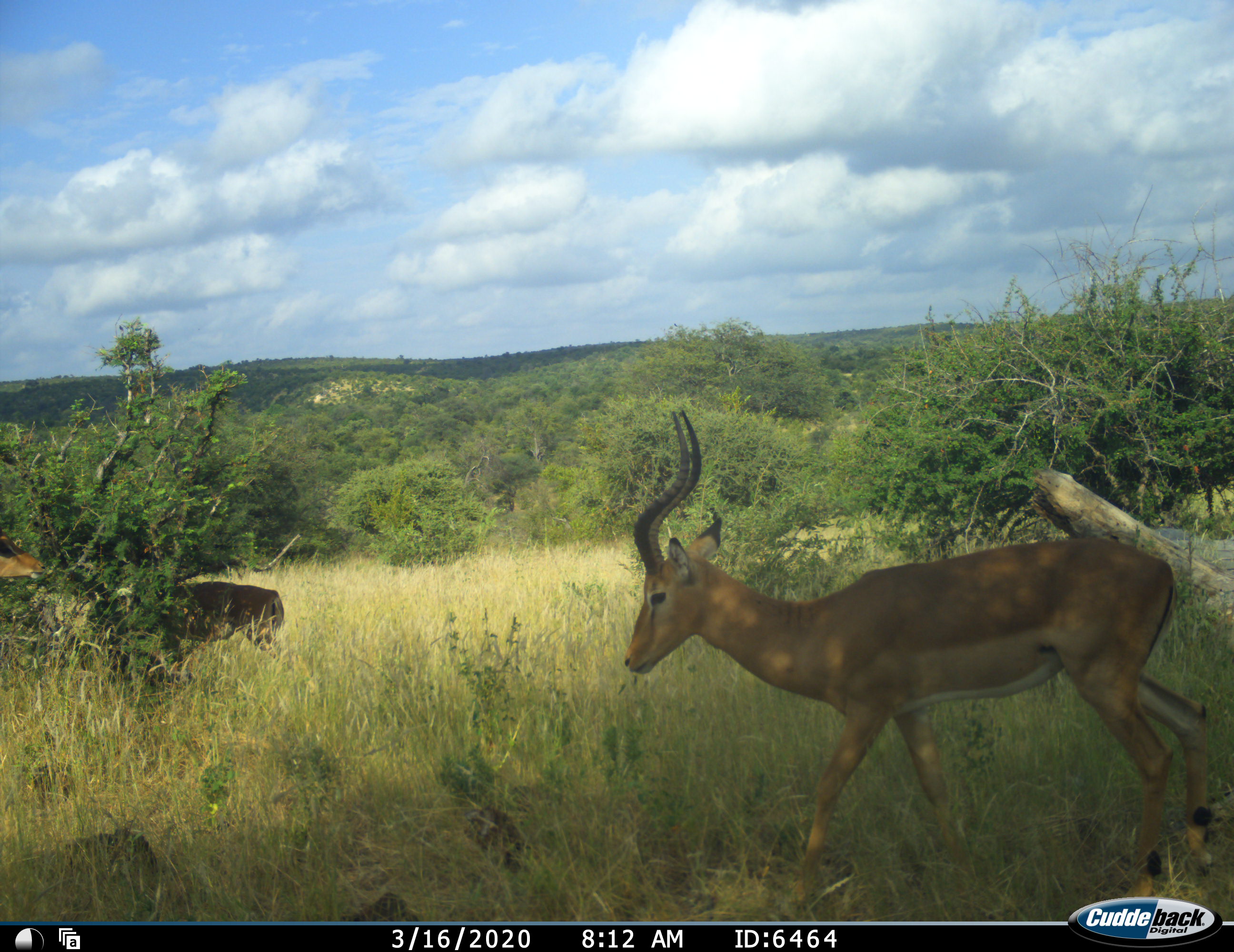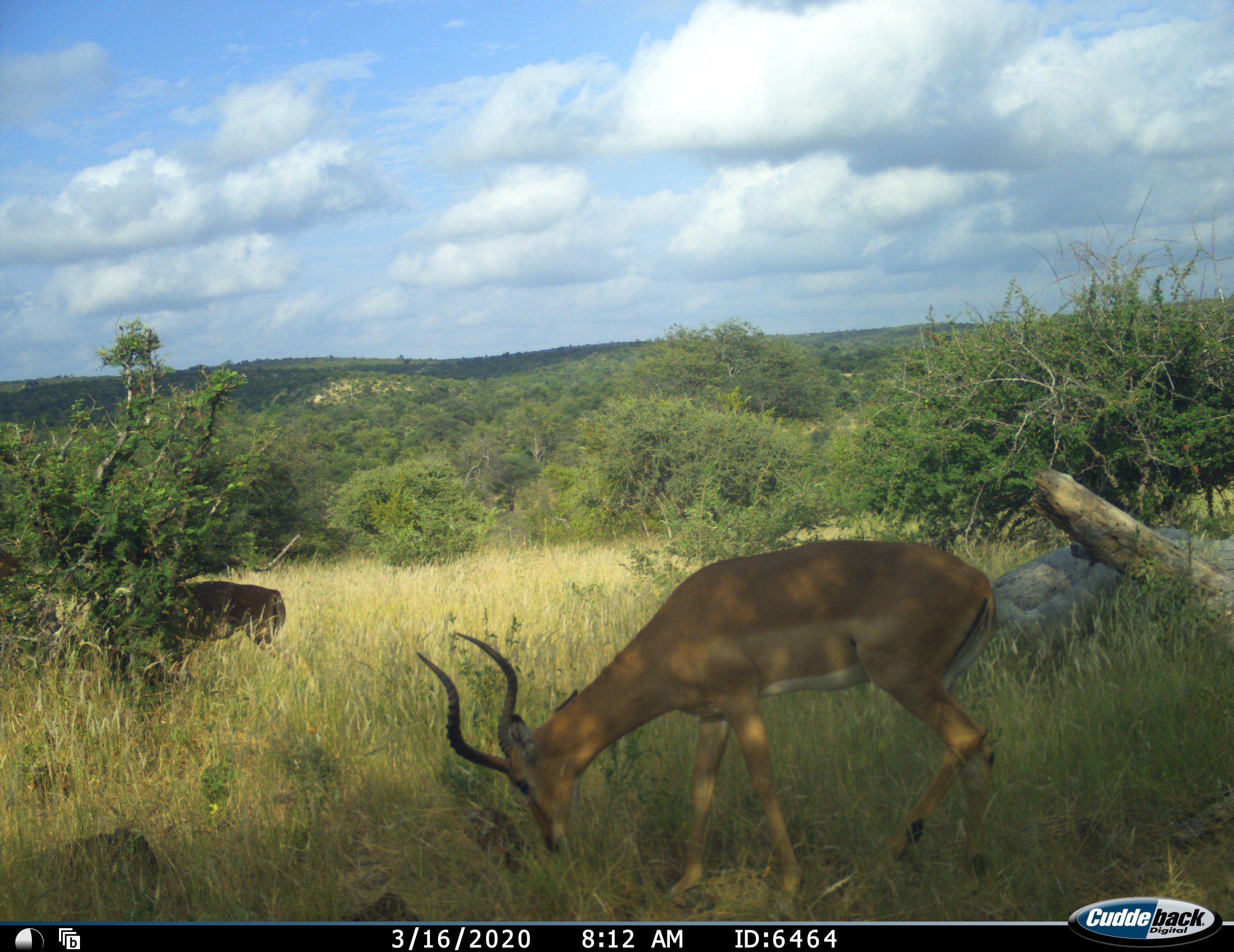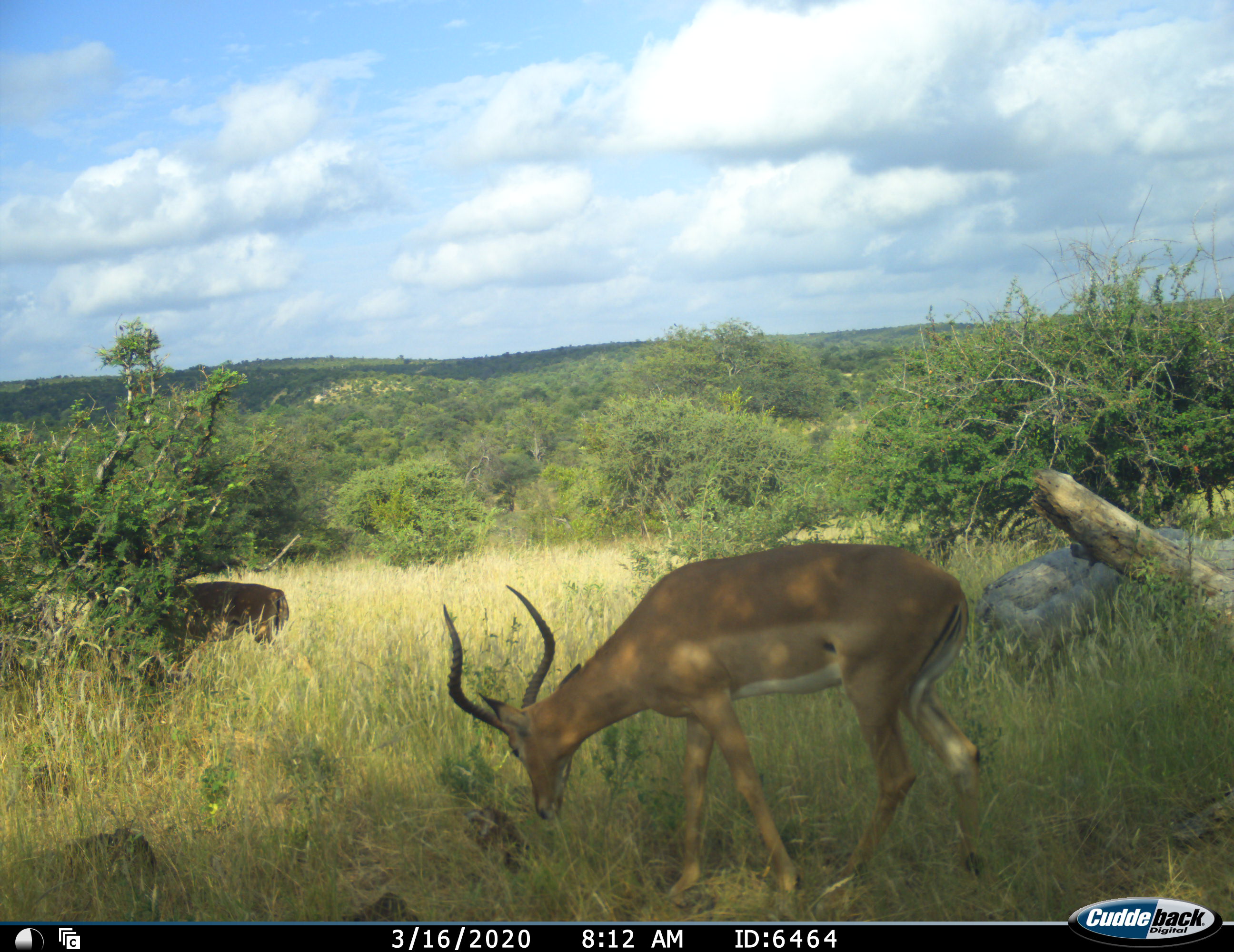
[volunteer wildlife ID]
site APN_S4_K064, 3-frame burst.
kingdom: Animalia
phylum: Chordata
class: Mammalia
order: Artiodactyla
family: Bovidae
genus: Aepyceros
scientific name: Aepyceros melampus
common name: impala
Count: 3.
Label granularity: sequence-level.